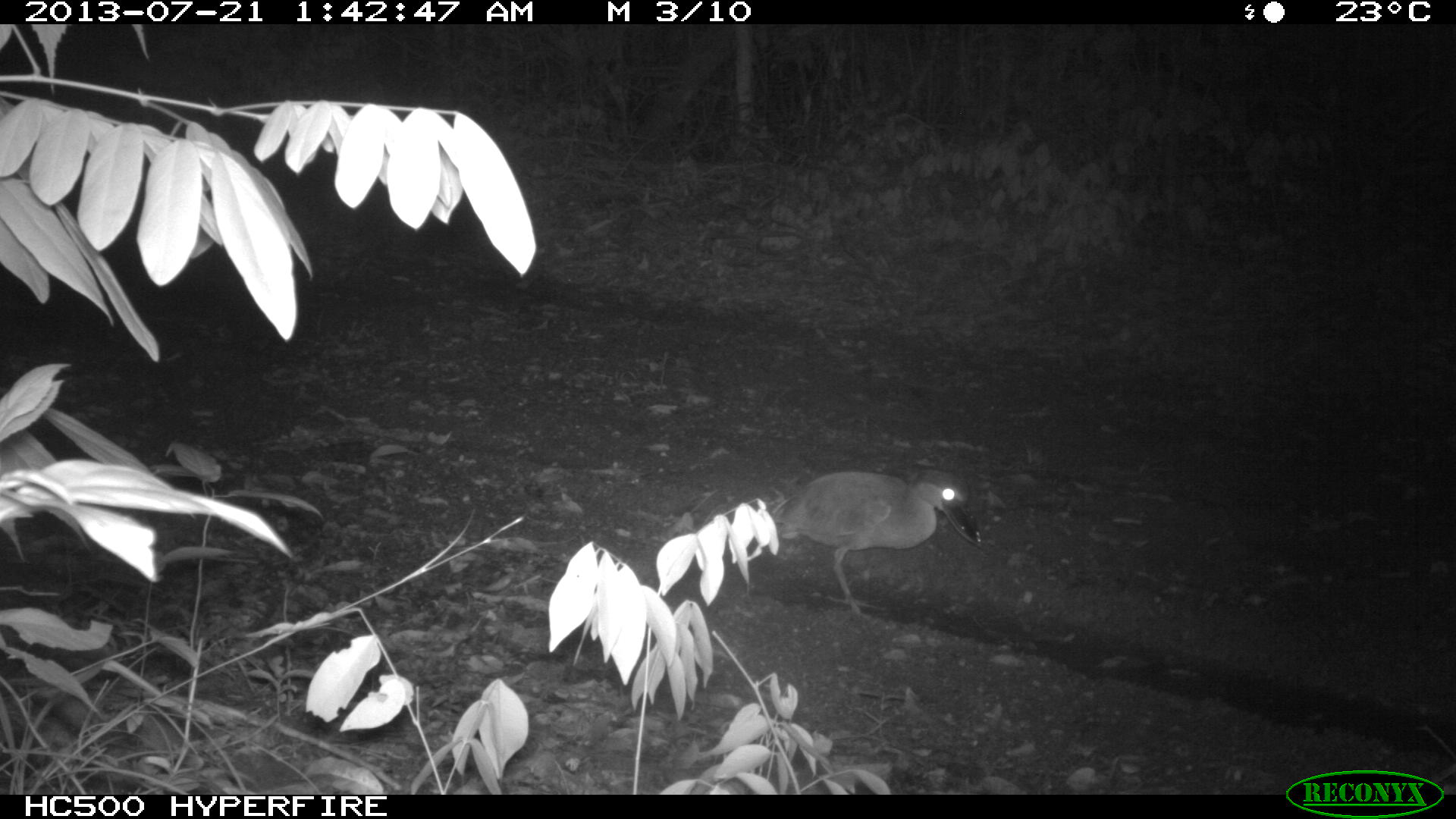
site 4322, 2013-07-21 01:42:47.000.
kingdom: Animalia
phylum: Chordata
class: Aves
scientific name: Aves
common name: bird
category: ave desconocida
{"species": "ave desconocida (bird) (Aves)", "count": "1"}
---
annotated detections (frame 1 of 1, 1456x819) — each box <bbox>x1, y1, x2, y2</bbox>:
ave desconocida: <bbox>773, 468, 981, 626</bbox>